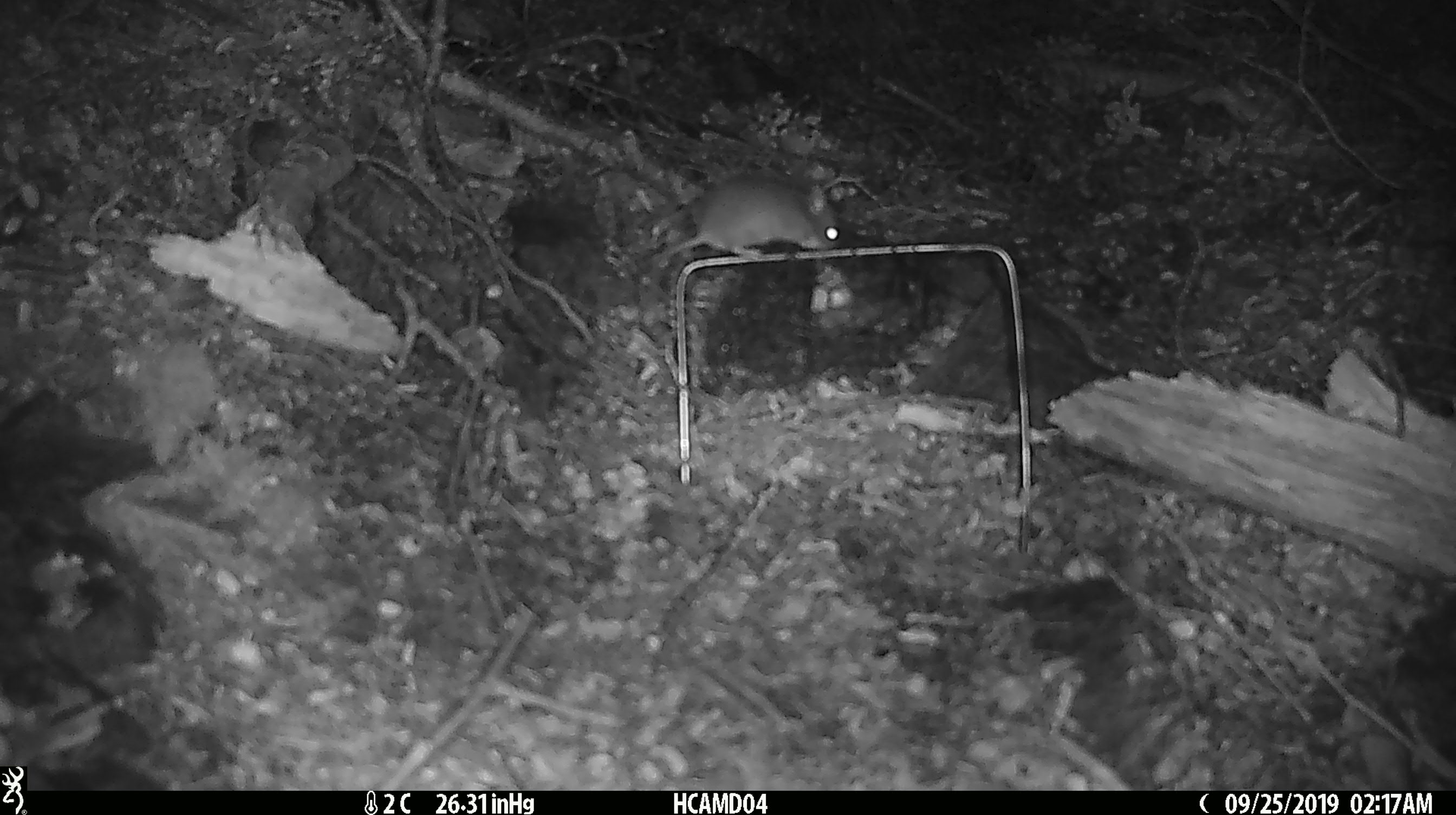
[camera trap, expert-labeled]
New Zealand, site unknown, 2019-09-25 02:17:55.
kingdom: Animalia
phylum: Chordata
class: Mammalia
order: Rodentia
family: Muridae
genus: Mus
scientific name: Mus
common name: mouse